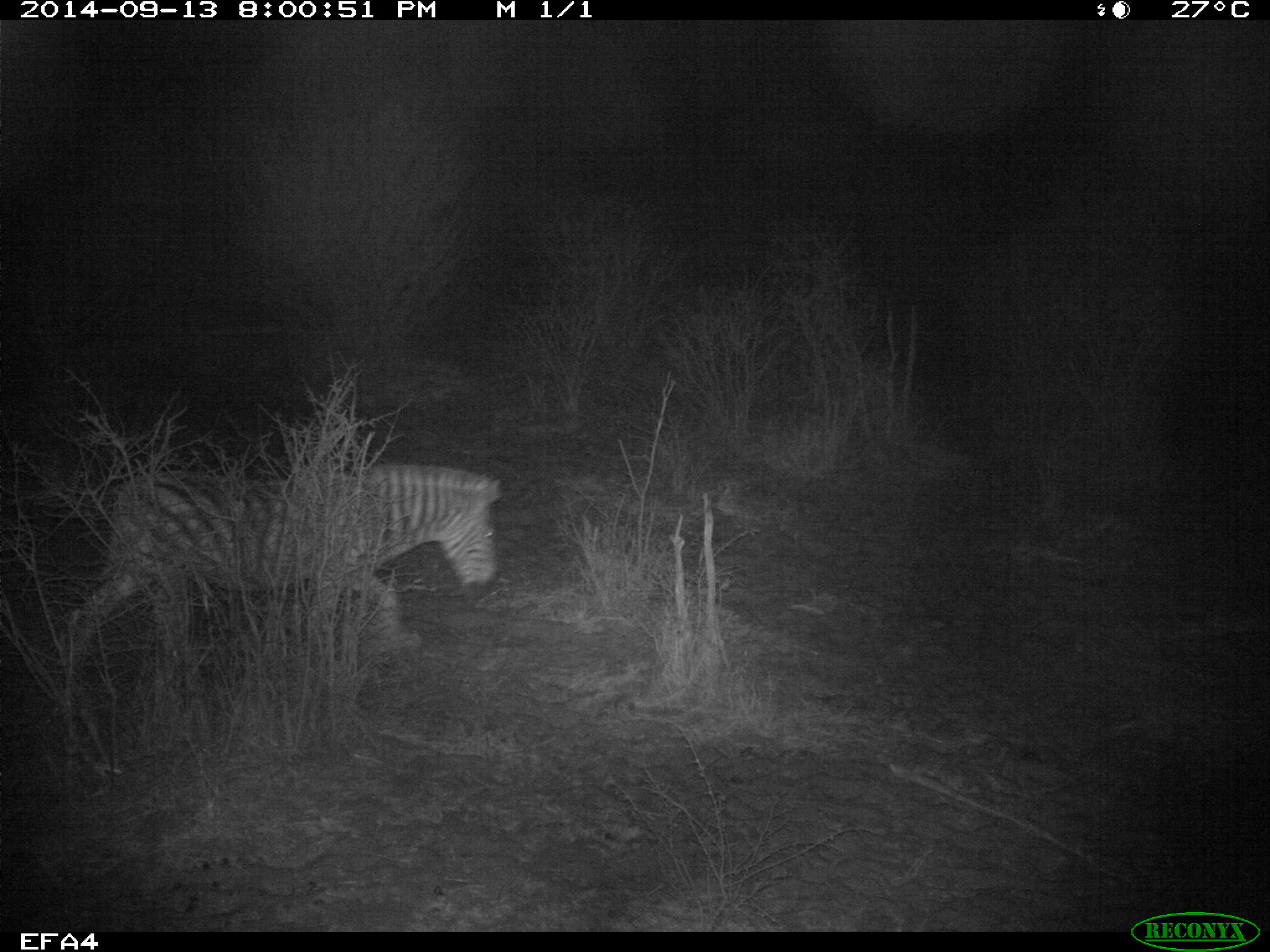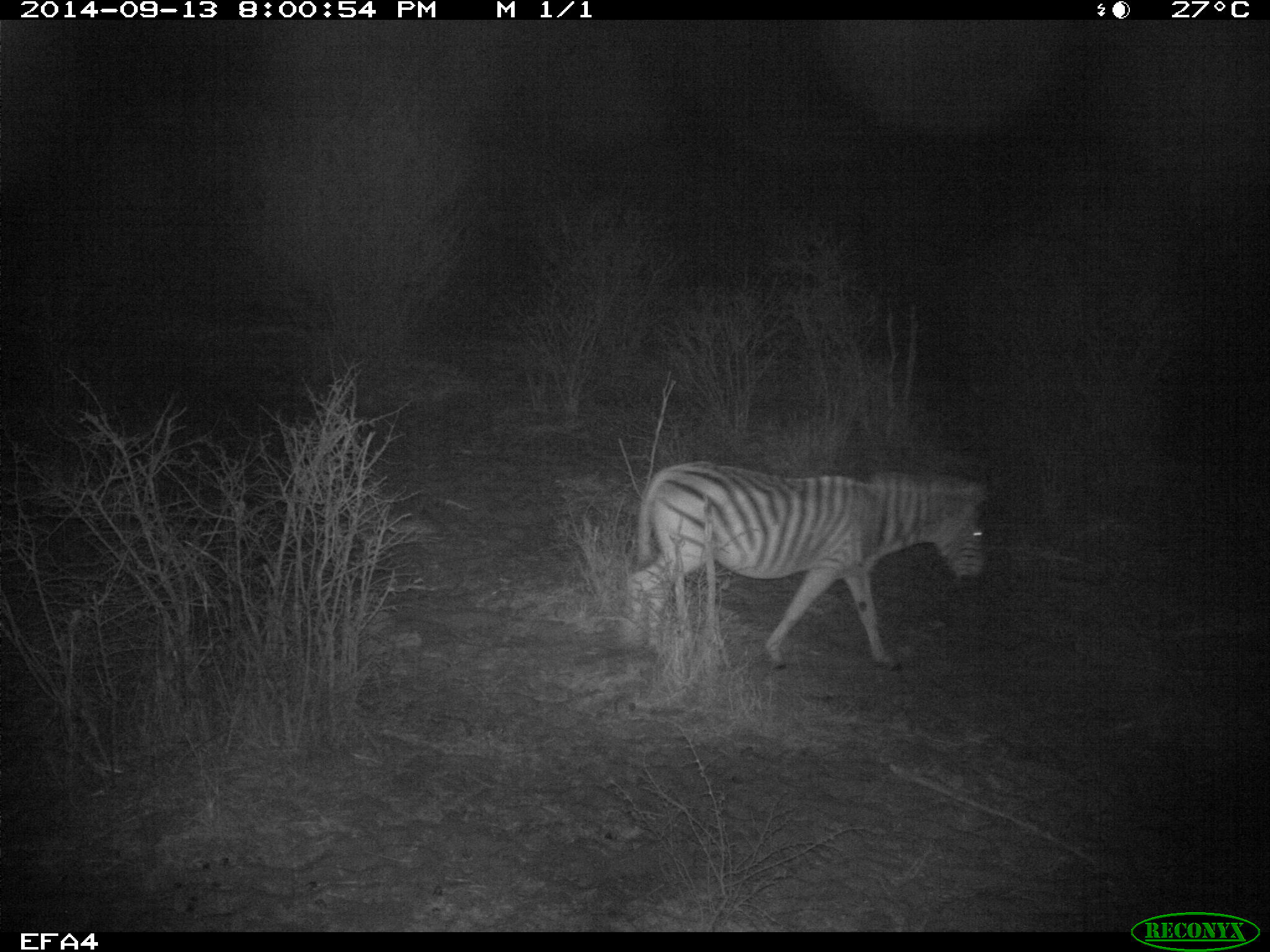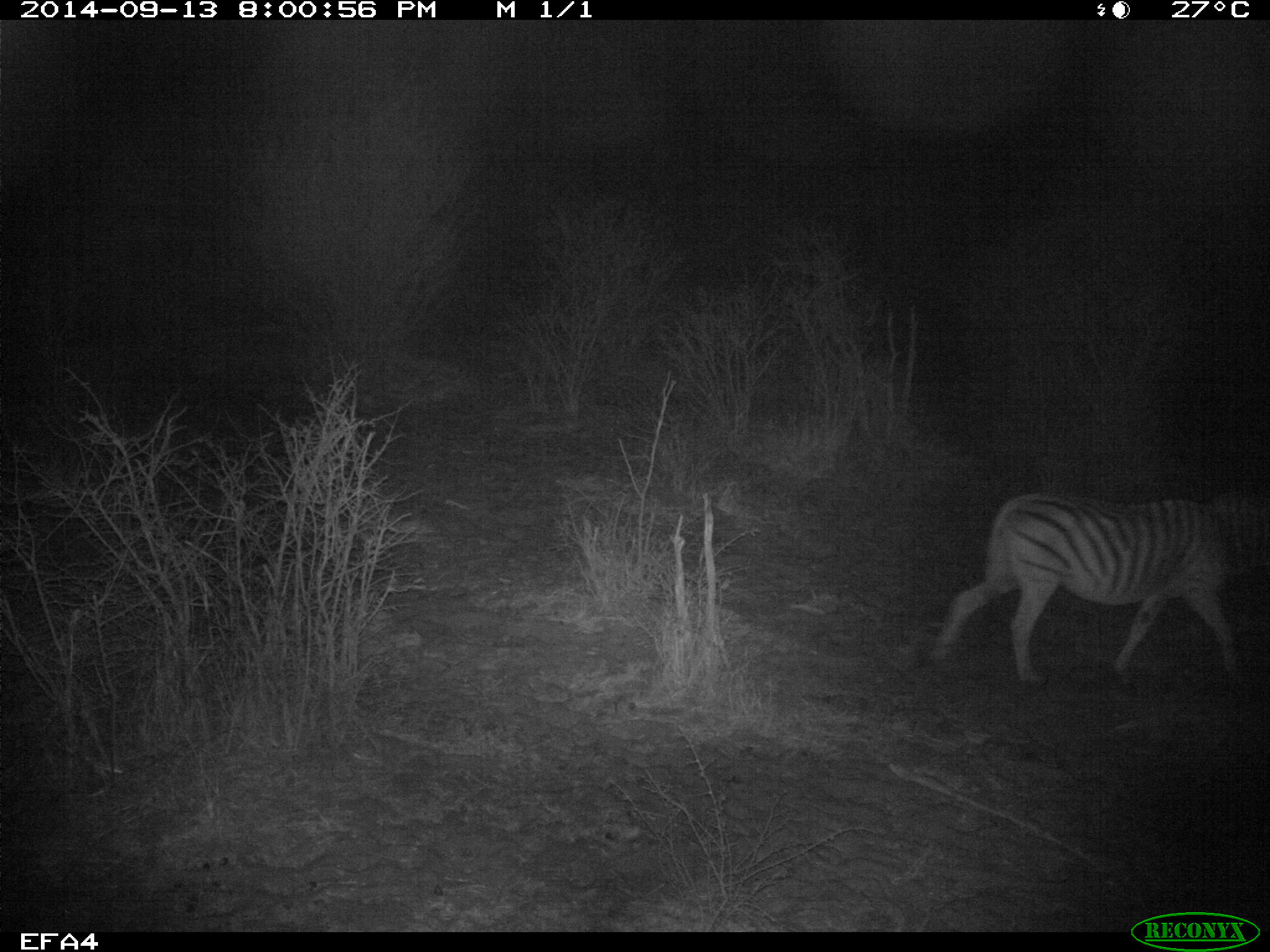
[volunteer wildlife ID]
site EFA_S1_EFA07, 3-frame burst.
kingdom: Animalia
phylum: Chordata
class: Mammalia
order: Perissodactyla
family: Equidae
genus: Equus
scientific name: Equus quagga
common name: plains zebra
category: zebraplains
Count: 1.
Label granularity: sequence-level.